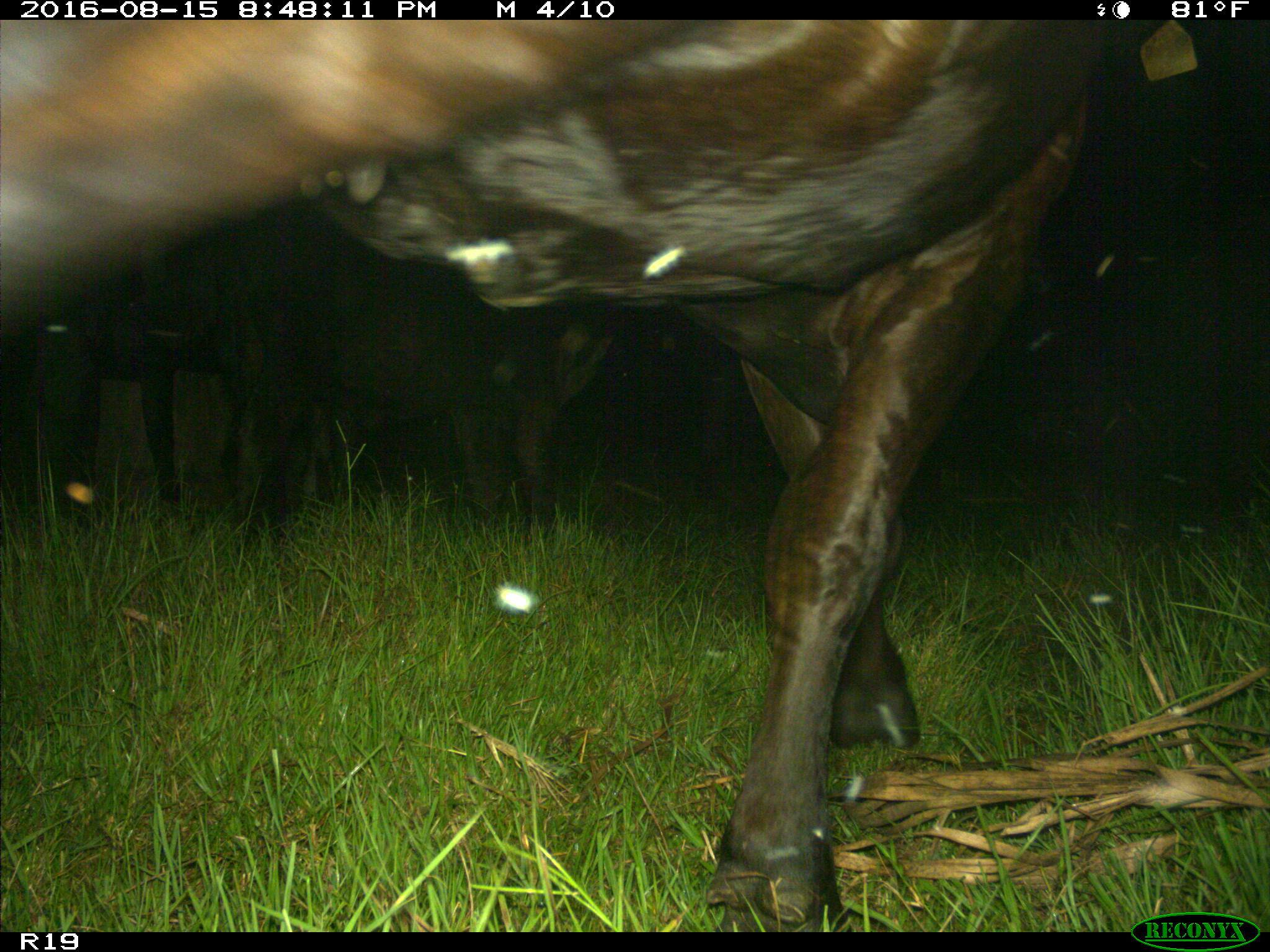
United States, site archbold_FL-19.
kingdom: Animalia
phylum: Chordata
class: Mammalia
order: Artiodactyla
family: Bovidae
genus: Bos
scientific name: Bos taurus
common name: domestic cow